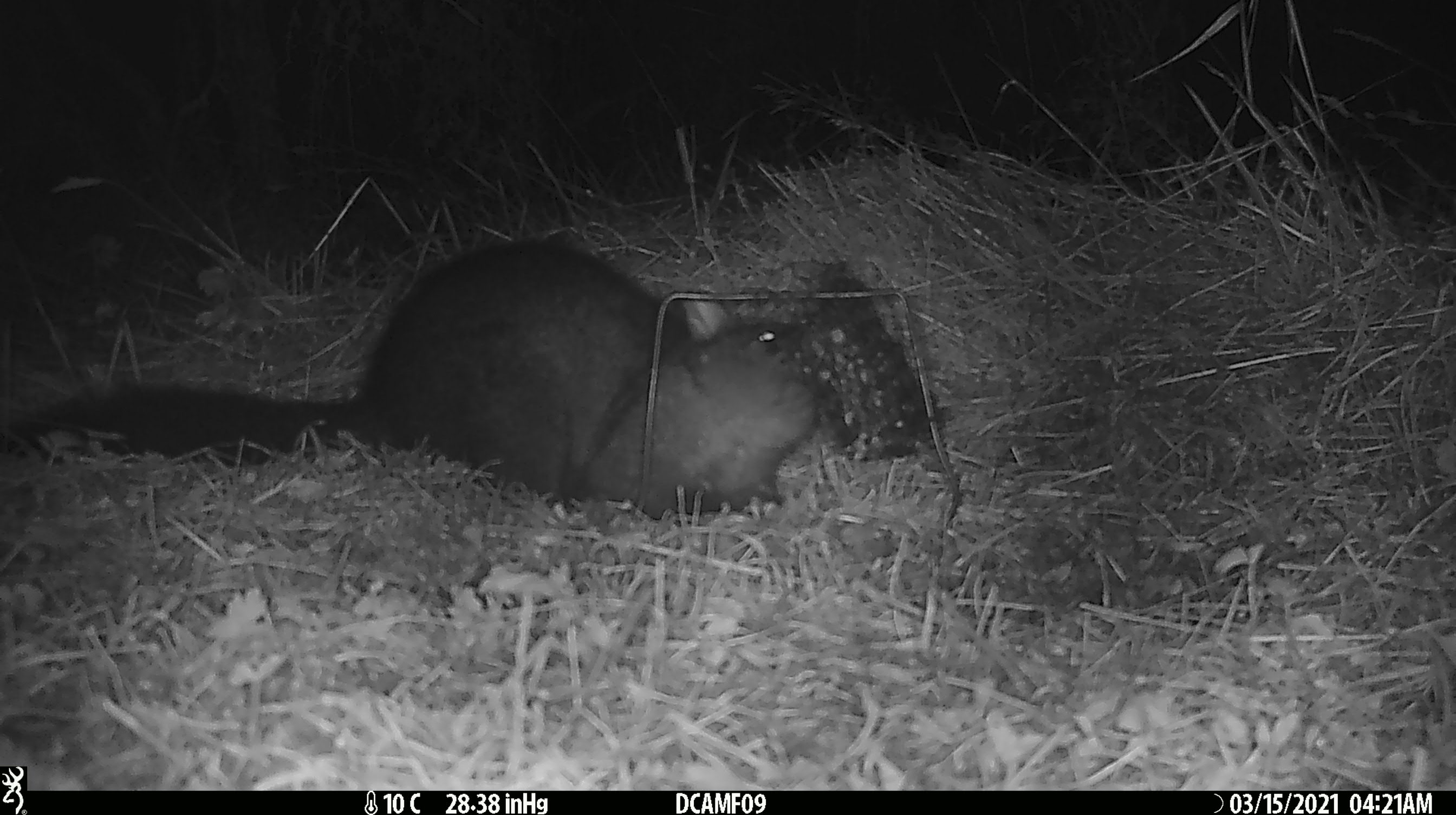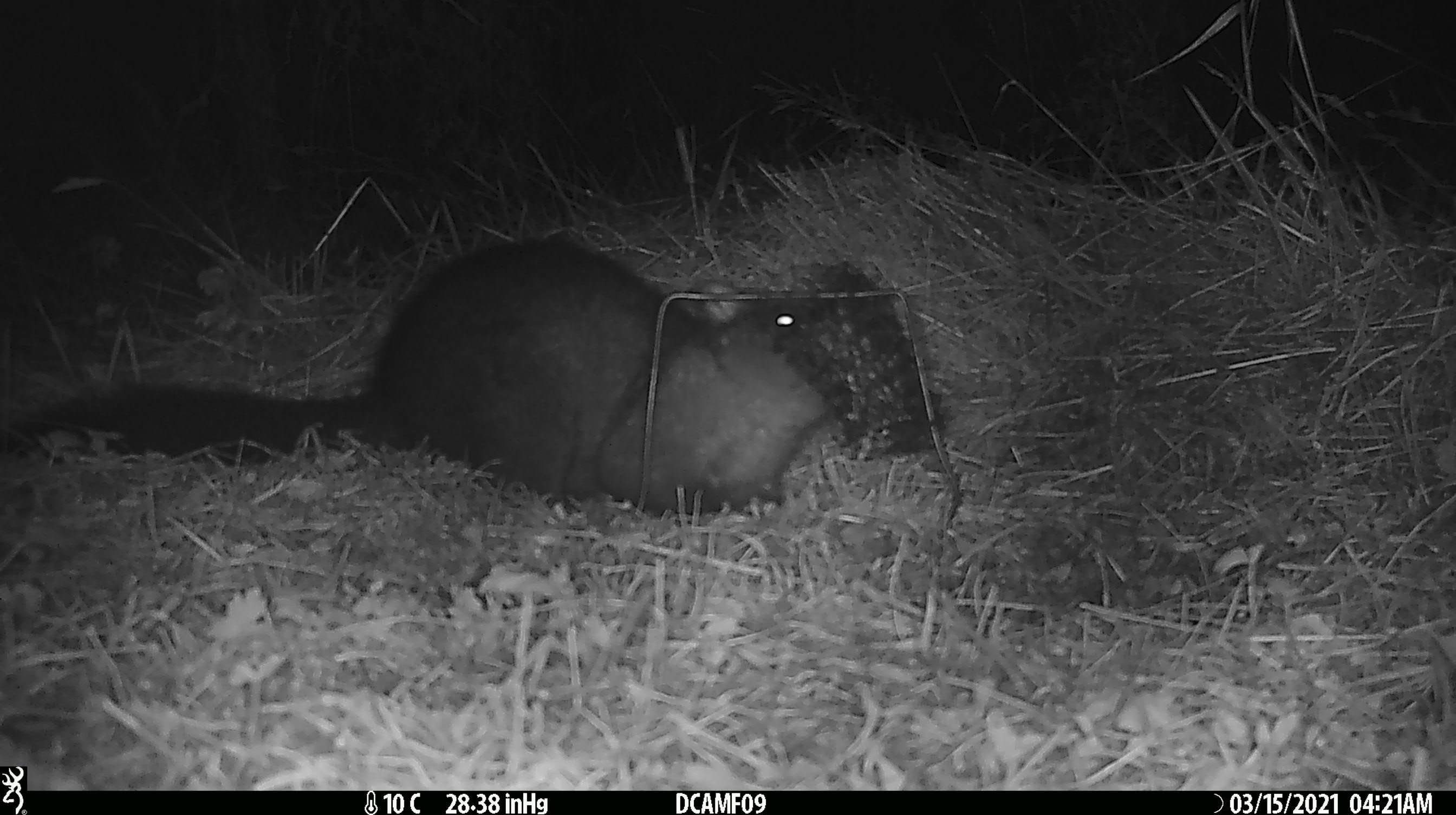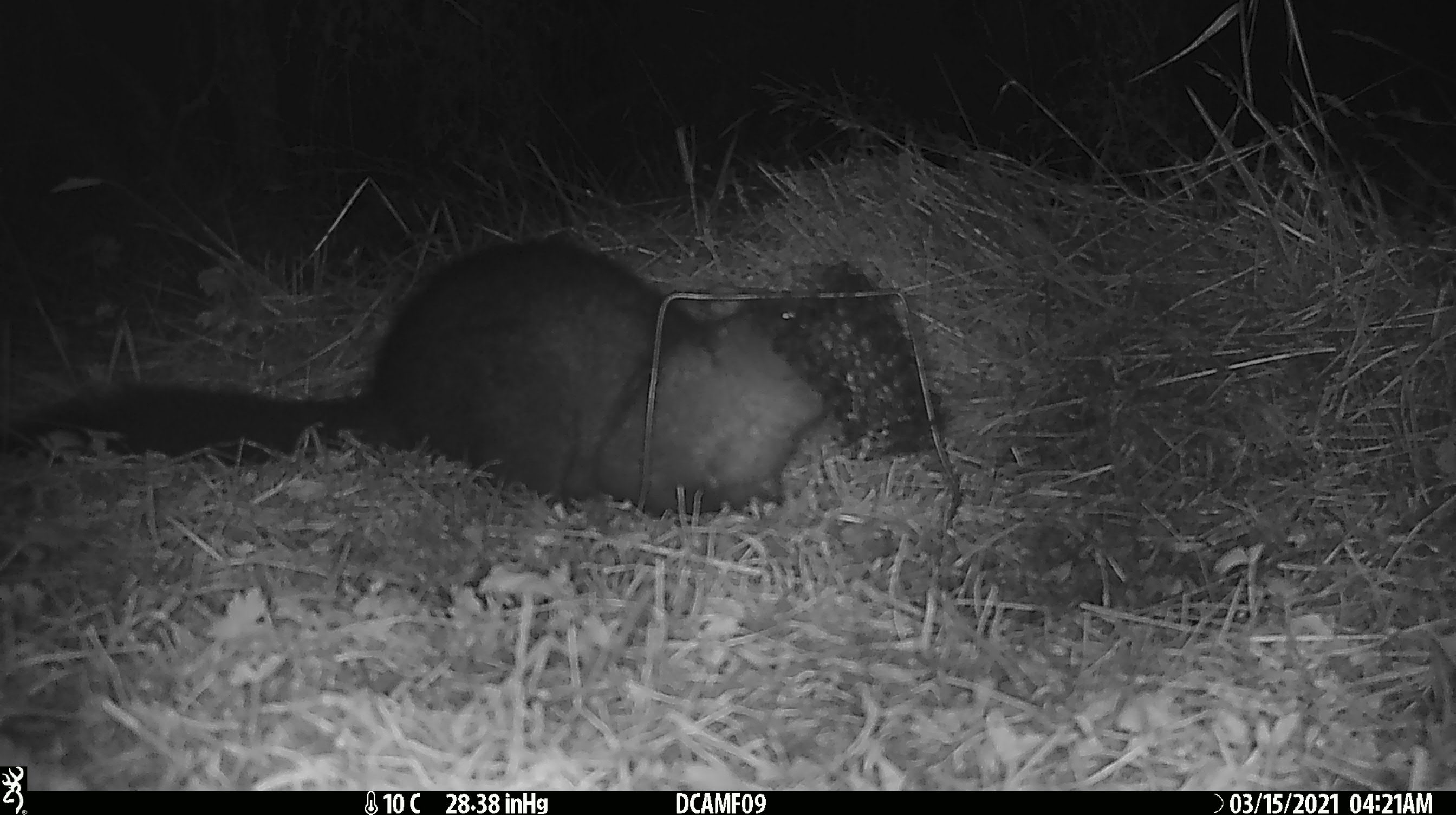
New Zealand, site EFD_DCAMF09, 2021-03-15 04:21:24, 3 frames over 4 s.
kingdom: Animalia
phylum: Chordata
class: Mammalia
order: Diprotodontia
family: Phalangeridae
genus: Trichosurus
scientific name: Trichosurus vulpecula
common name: common brushtail possum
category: possum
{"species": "possum (common brushtail possum) (Trichosurus vulpecula)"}